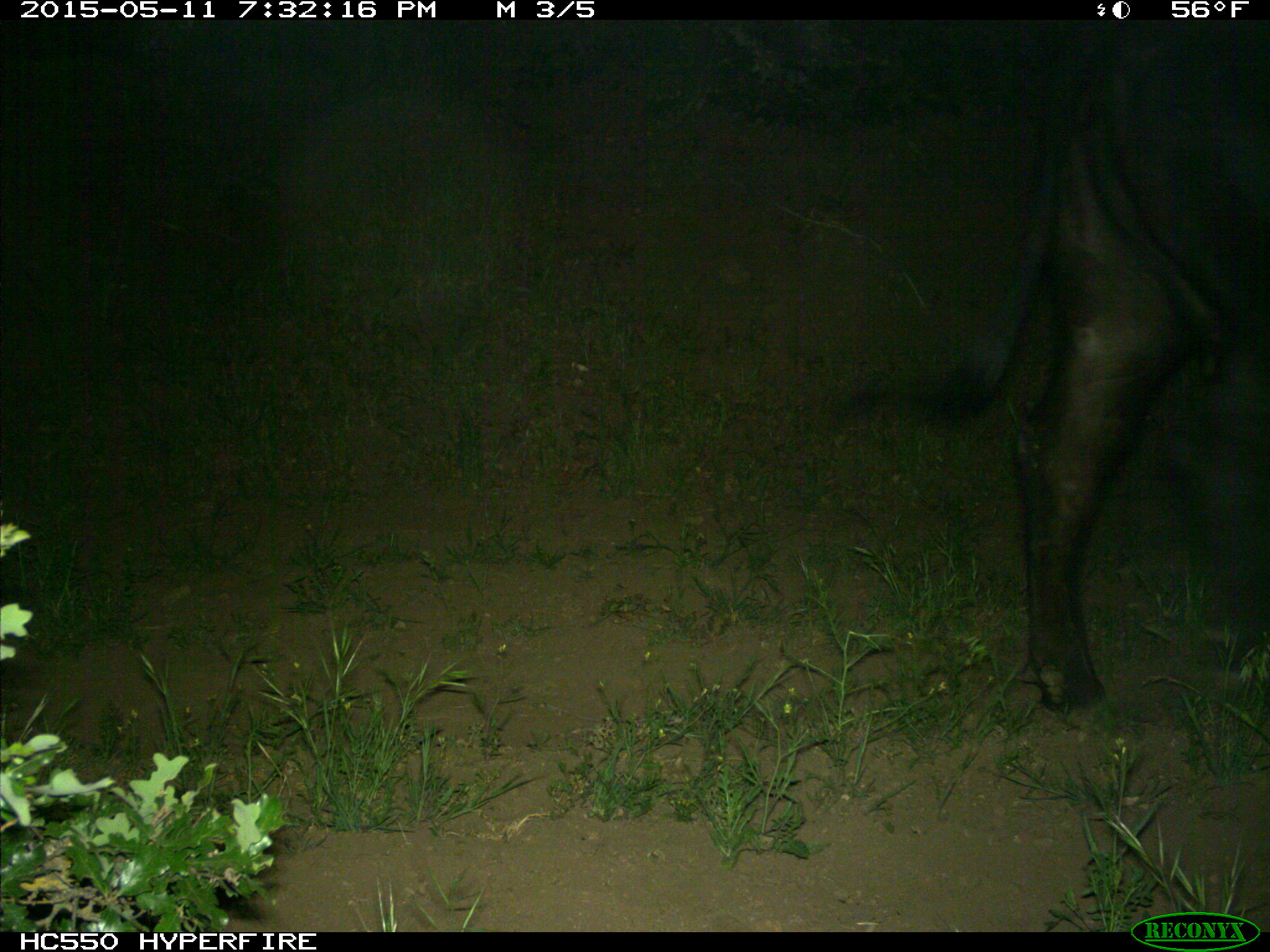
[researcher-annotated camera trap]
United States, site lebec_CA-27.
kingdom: Animalia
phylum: Chordata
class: Mammalia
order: Artiodactyla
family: Bovidae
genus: Bos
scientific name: Bos taurus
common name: domestic cow